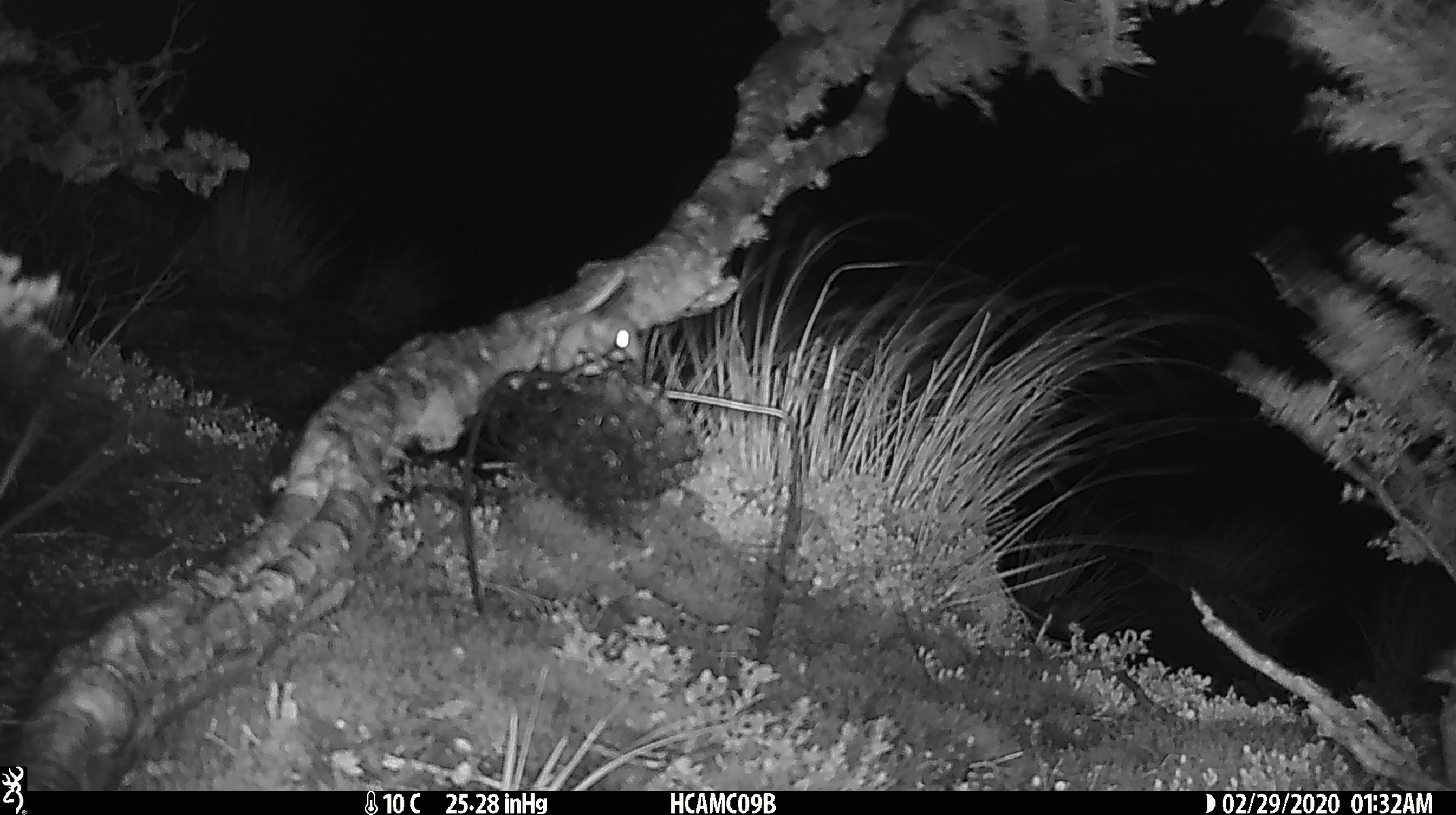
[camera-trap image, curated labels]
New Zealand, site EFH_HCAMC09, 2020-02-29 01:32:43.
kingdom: Animalia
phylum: Chordata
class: Mammalia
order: Rodentia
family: Muridae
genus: Mus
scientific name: Mus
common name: mouse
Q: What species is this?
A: Mouse (Mus).